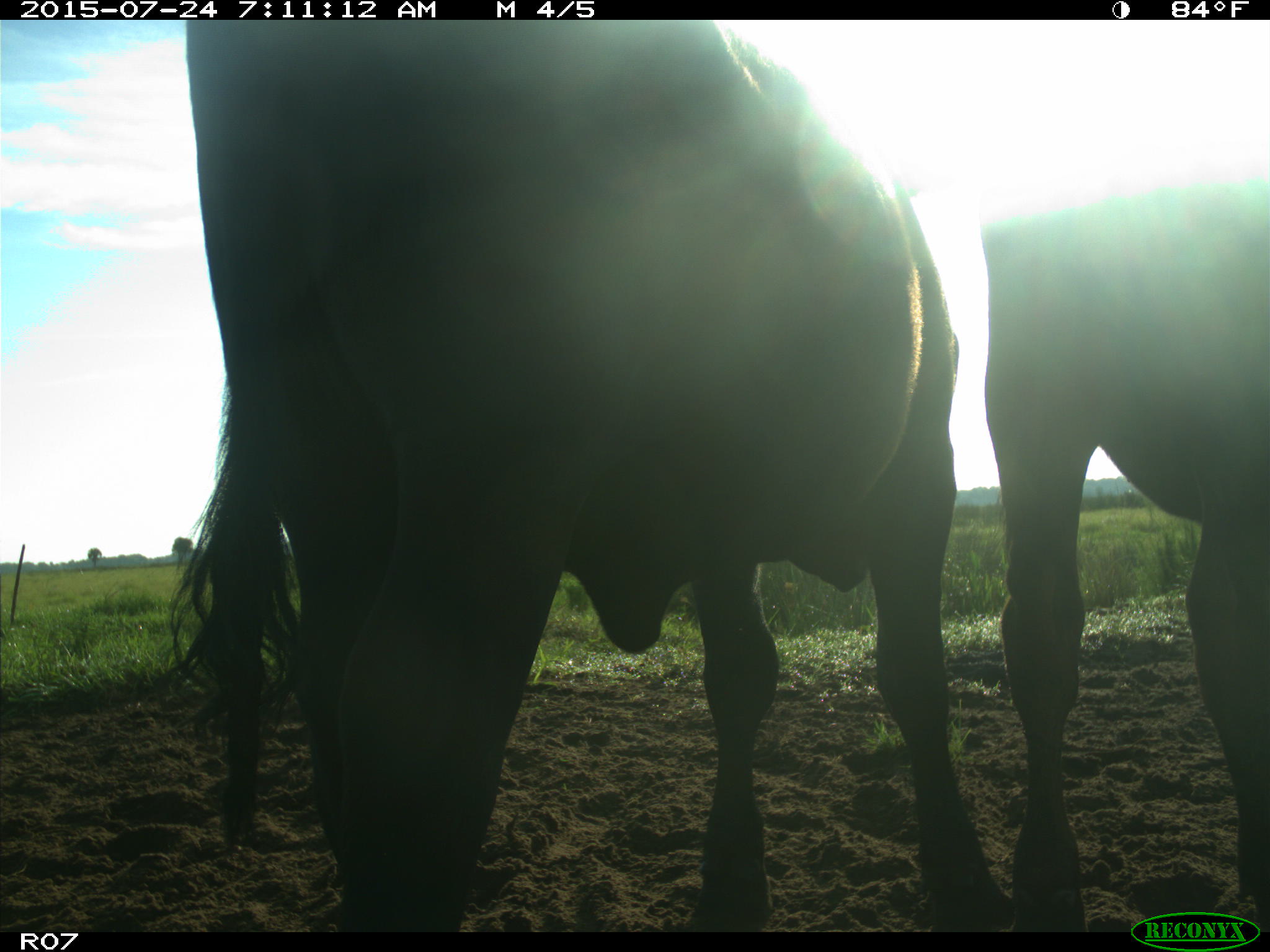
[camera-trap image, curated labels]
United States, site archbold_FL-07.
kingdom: Animalia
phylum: Chordata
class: Mammalia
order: Artiodactyla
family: Bovidae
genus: Bos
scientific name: Bos taurus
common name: domestic cow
Bos taurus (domestic cow).